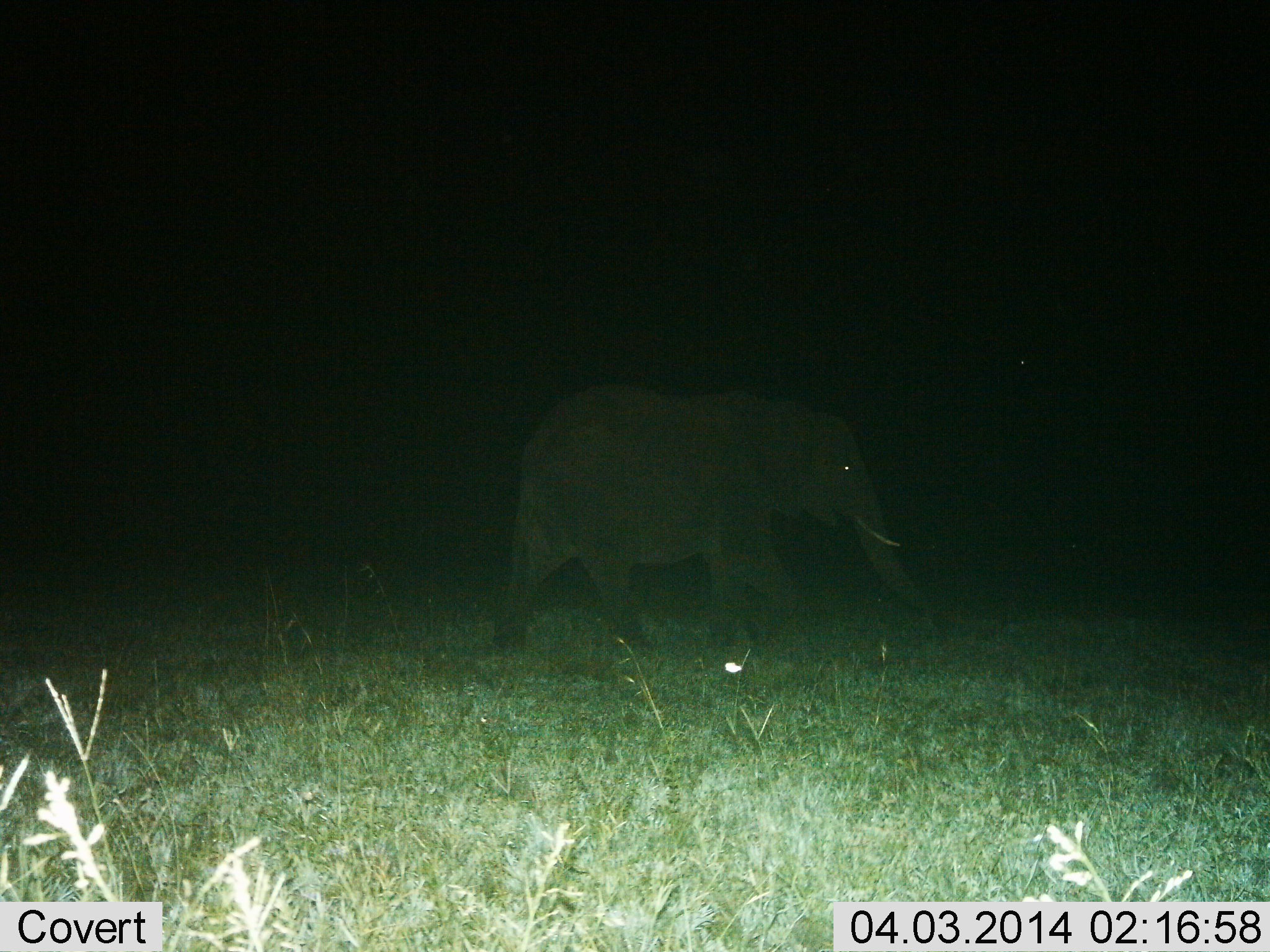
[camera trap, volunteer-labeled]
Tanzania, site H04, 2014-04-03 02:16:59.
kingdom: Animalia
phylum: Chordata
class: Mammalia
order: Proboscidea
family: Elephantidae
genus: Loxodonta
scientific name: Loxodonta africana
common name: african bush elephant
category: elephant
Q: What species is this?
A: Elephant (african bush elephant) (Loxodonta africana).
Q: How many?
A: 1.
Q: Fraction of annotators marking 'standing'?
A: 16%.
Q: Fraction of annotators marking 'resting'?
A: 0%.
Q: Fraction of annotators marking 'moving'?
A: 84%.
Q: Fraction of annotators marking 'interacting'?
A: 0%.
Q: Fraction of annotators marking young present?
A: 5%.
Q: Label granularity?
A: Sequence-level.